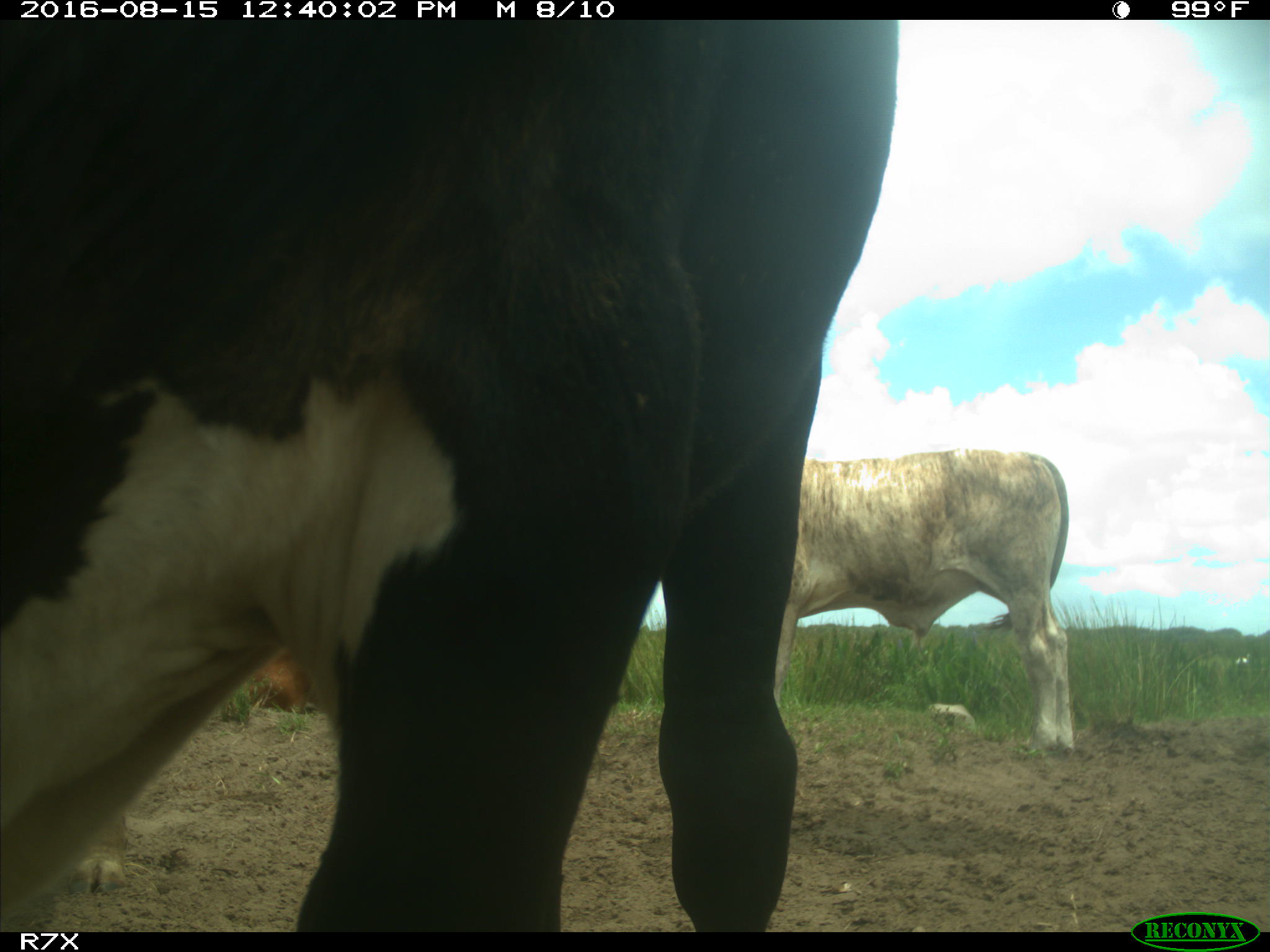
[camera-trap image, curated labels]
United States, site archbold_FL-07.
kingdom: Animalia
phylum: Chordata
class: Mammalia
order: Artiodactyla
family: Bovidae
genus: Bos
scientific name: Bos taurus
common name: domestic cow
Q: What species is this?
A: Bos taurus (domestic cow).